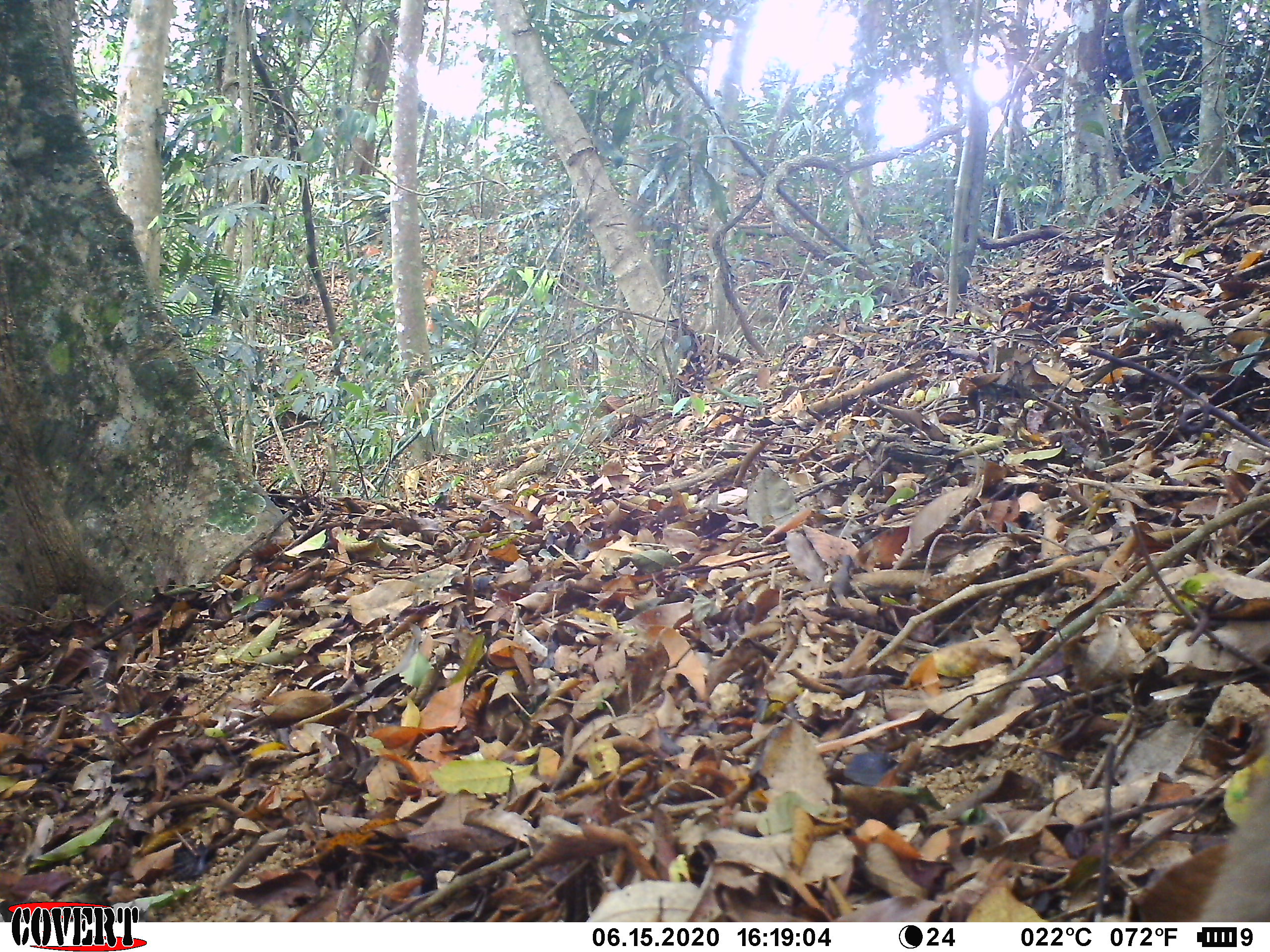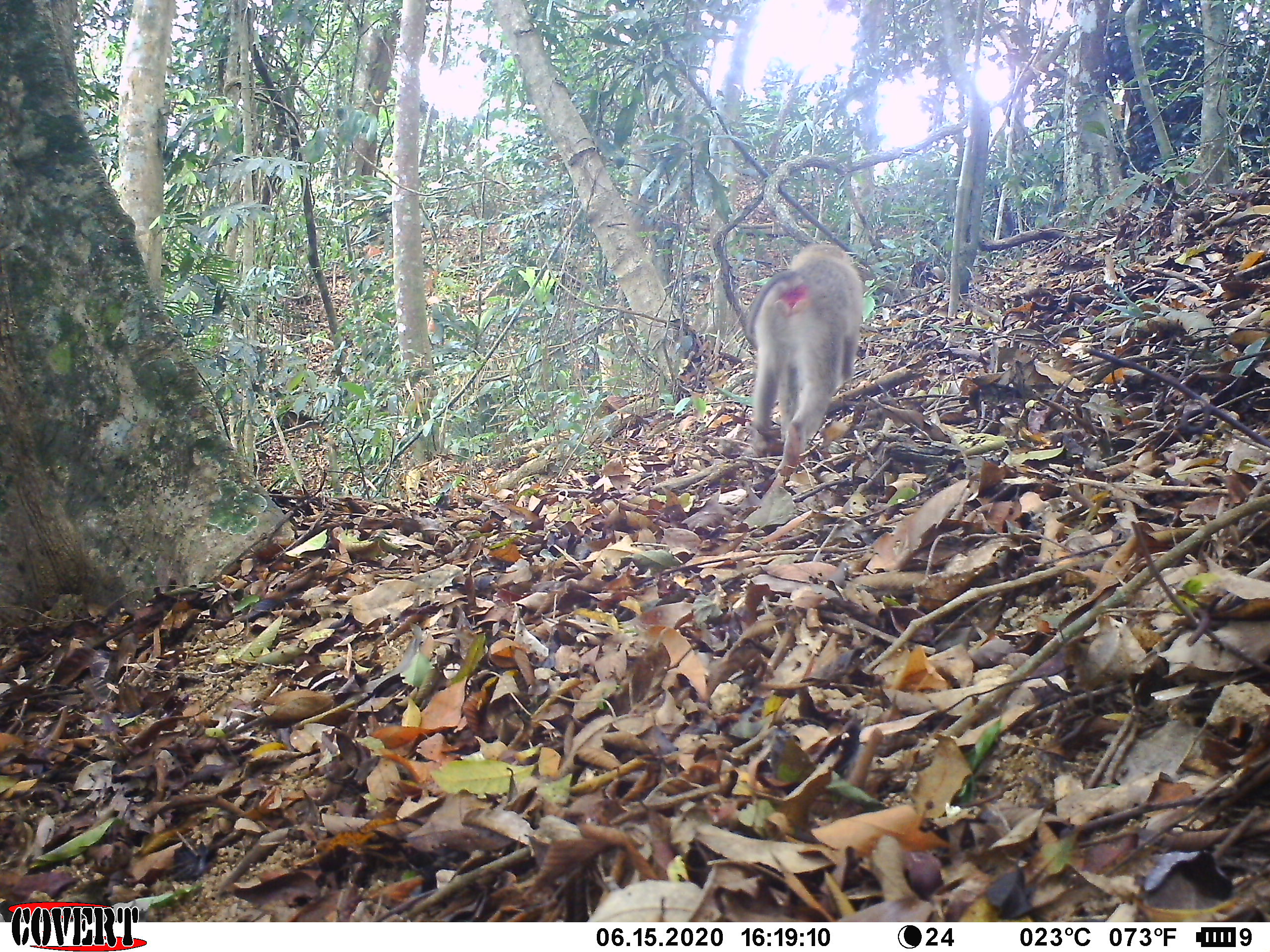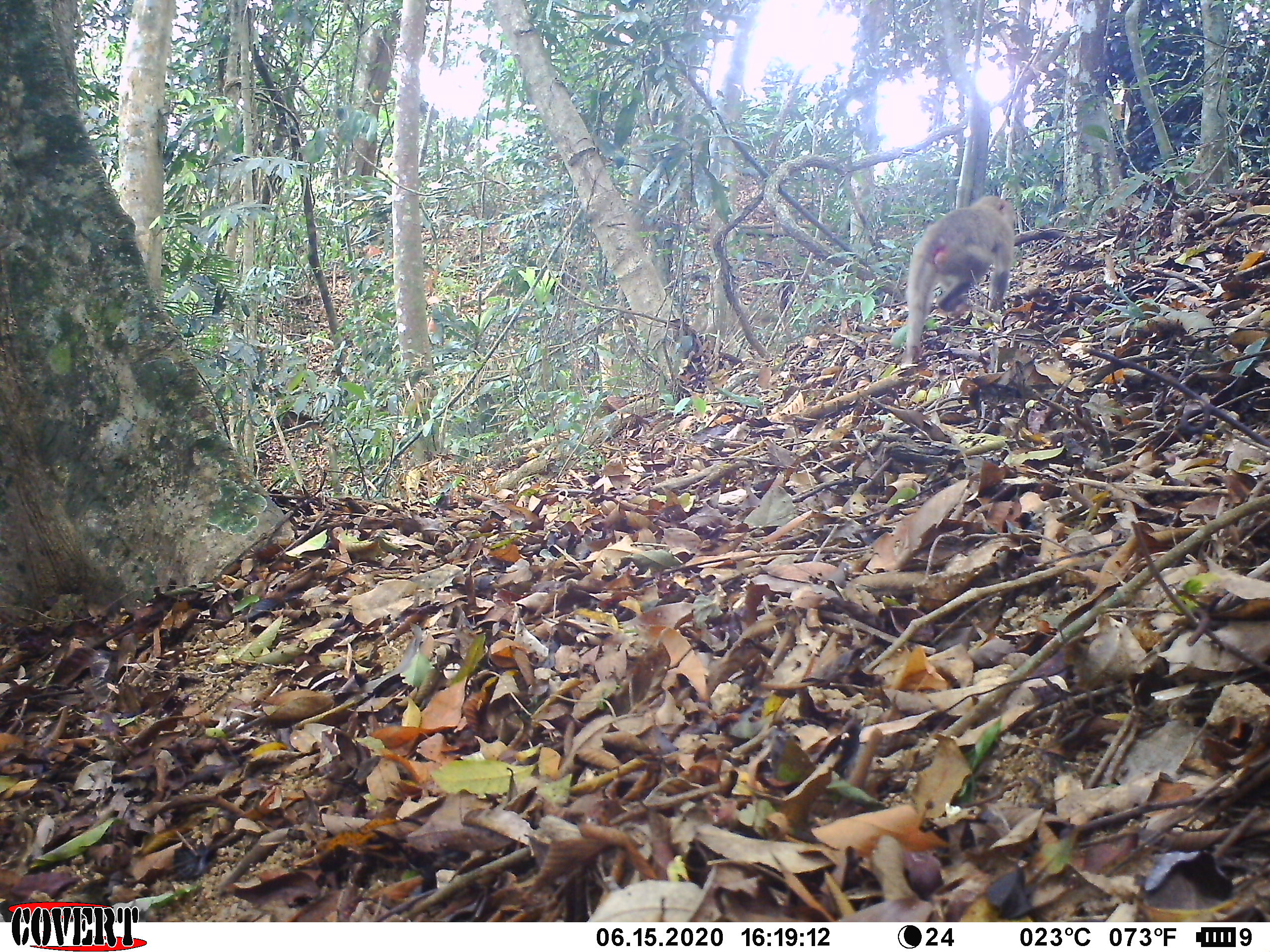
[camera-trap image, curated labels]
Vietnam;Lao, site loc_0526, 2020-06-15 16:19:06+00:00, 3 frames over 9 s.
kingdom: Animalia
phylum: Chordata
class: Mammalia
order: Primates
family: Cercopithecidae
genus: Macaca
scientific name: Macaca nemestrina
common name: pig-tailed macaque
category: pig tailed macaque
Pig tailed macaque (pig-tailed macaque) (Macaca nemestrina). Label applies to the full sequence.